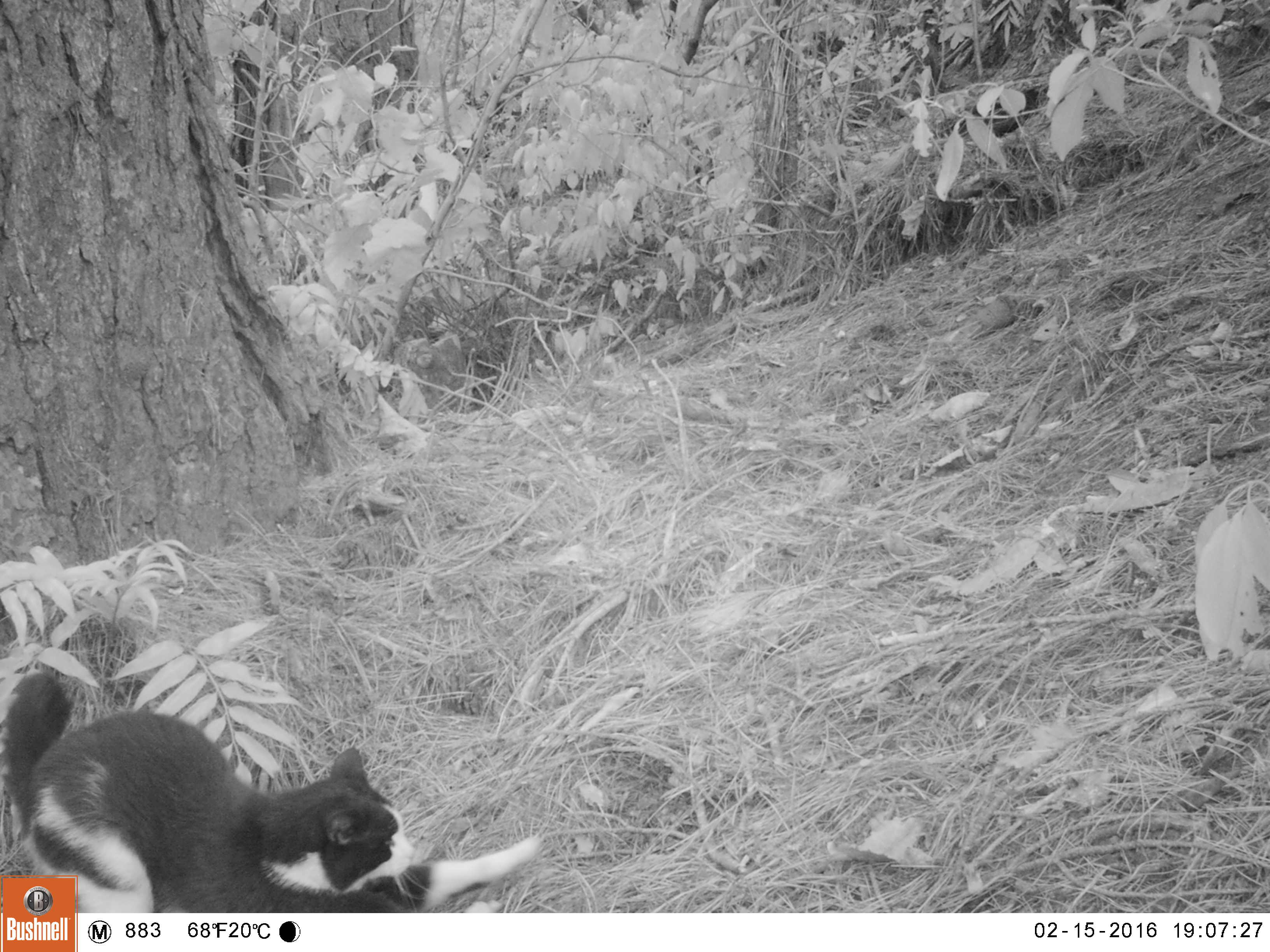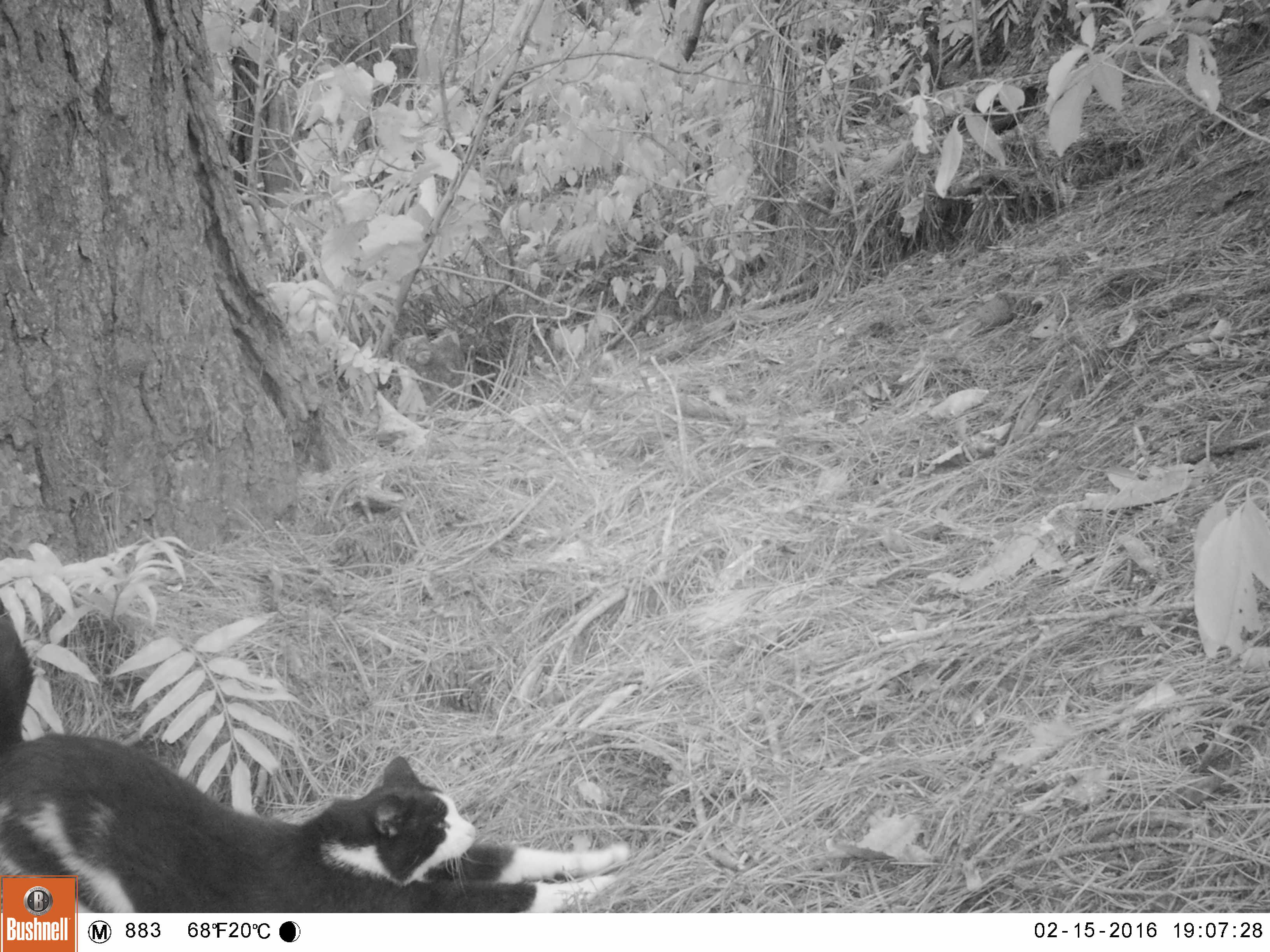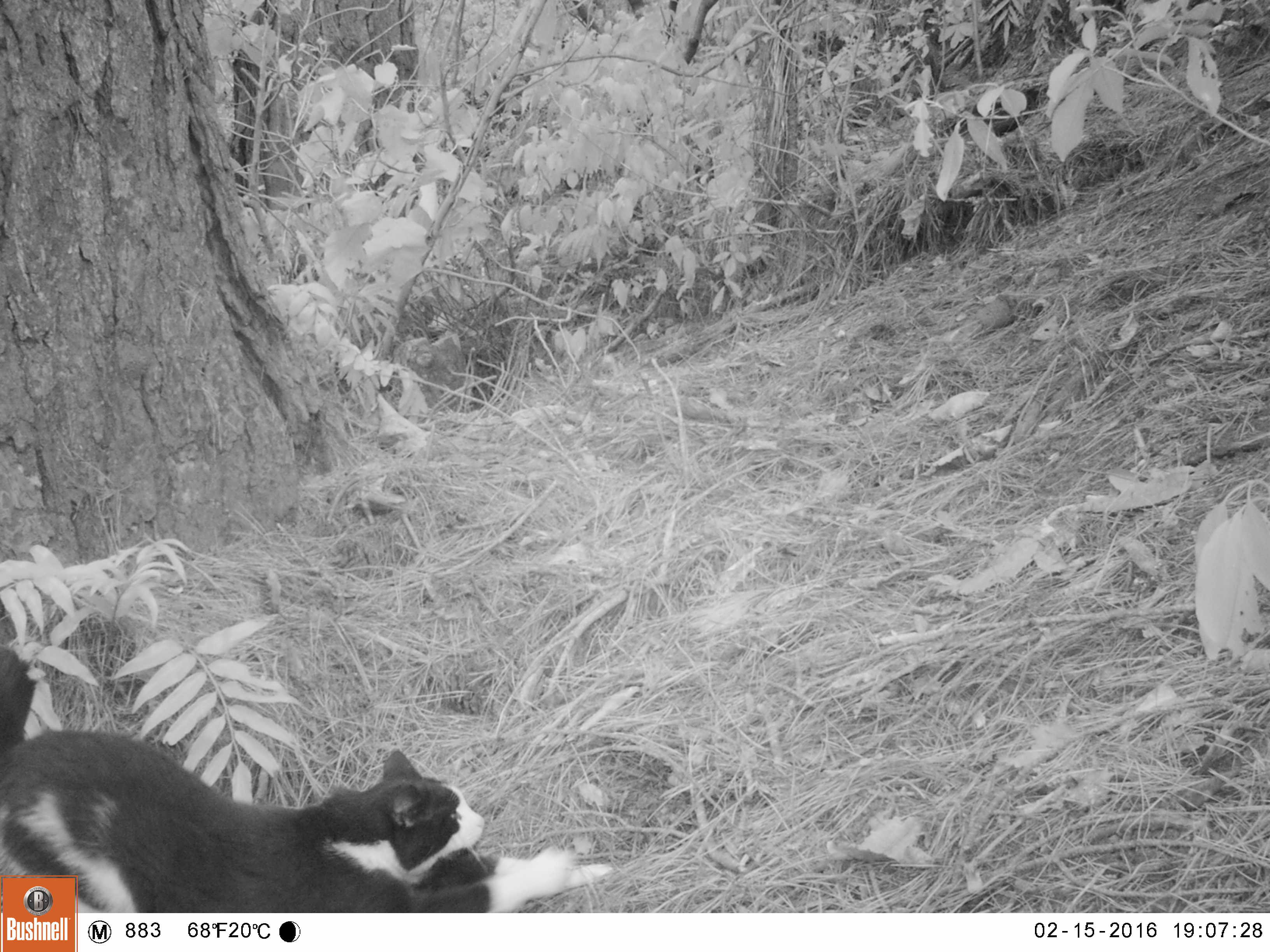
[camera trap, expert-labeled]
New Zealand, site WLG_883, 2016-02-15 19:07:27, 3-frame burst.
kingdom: Animalia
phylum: Chordata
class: Mammalia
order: Carnivora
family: Felidae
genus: Felis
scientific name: Felis catus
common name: domestic cat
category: cat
Cat (domestic cat) (Felis catus).